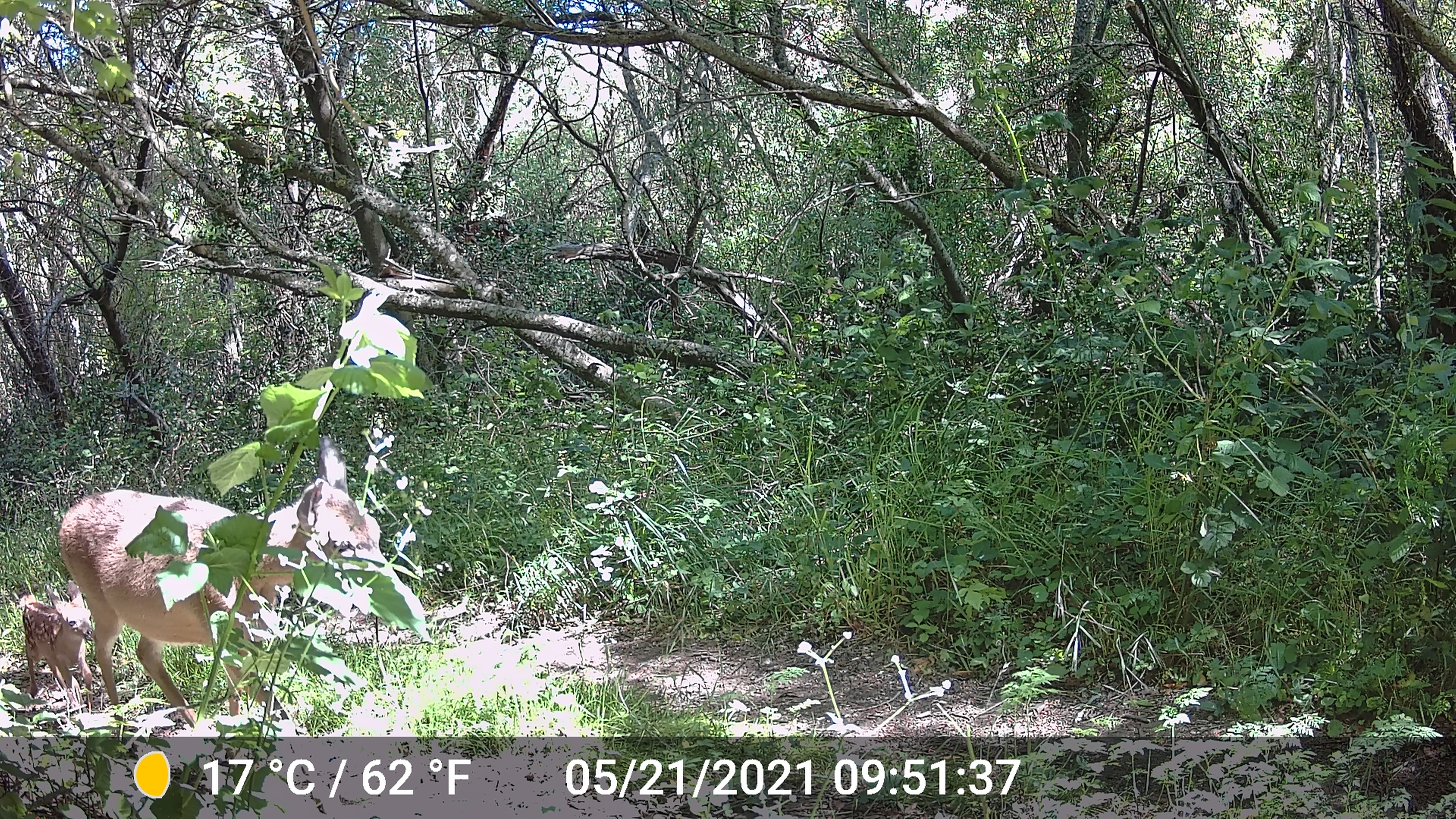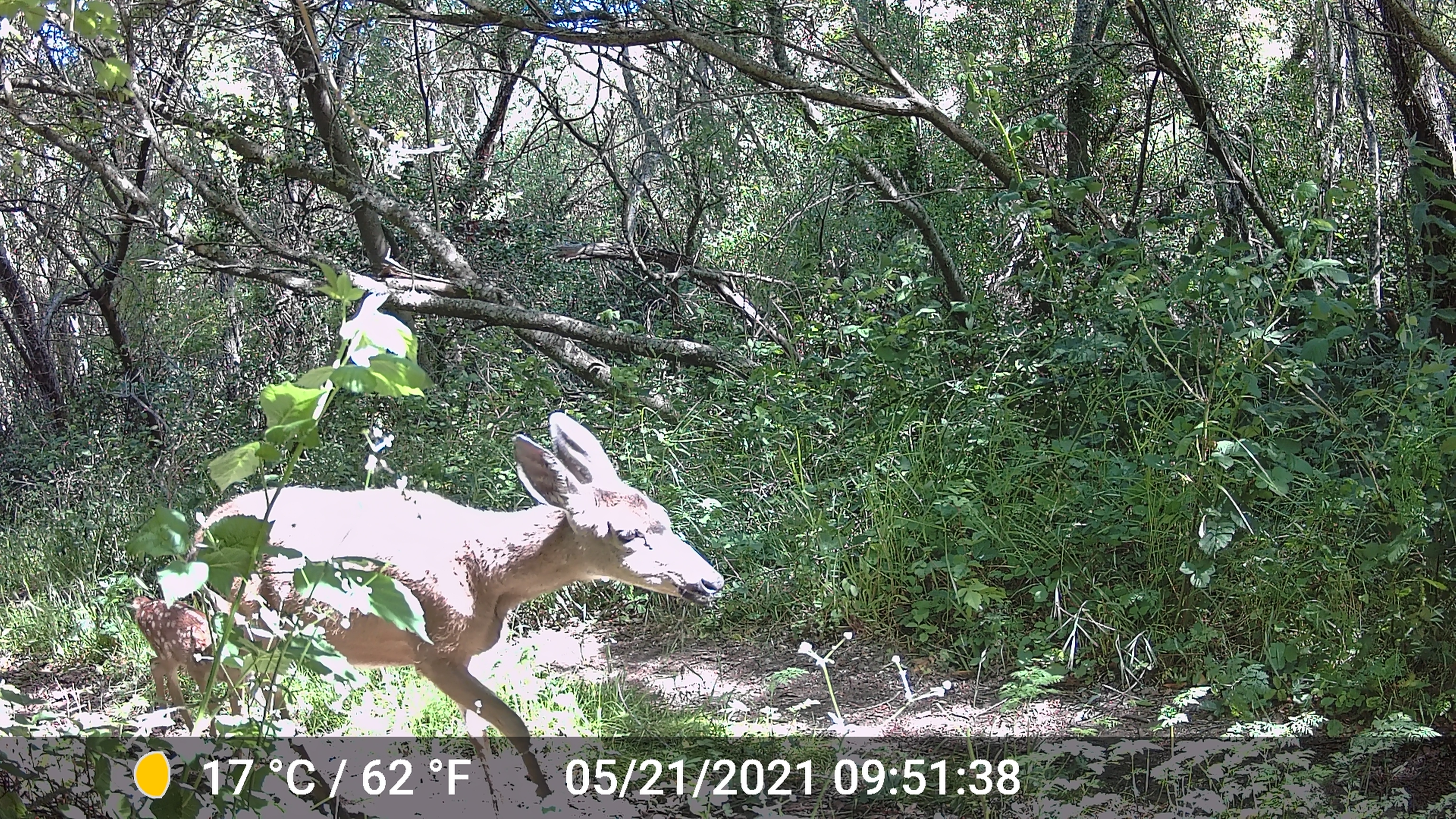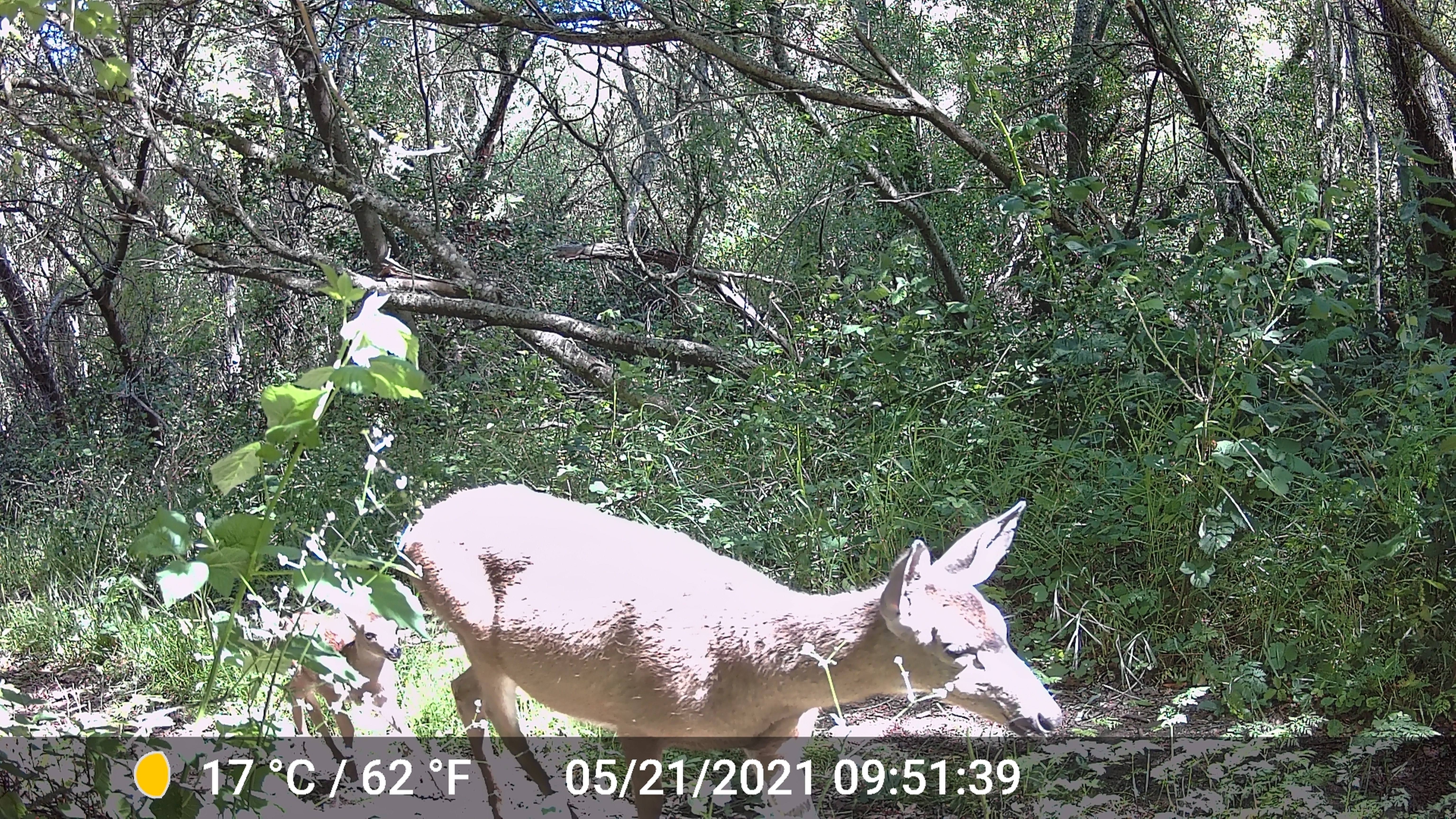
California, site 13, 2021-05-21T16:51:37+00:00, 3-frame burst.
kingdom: Animalia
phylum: Chordata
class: Mammalia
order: Artiodactyla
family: Cervidae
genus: Odocoileus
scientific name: Odocoileus hemionus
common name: mule deer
Mule deer (Odocoileus hemionus).